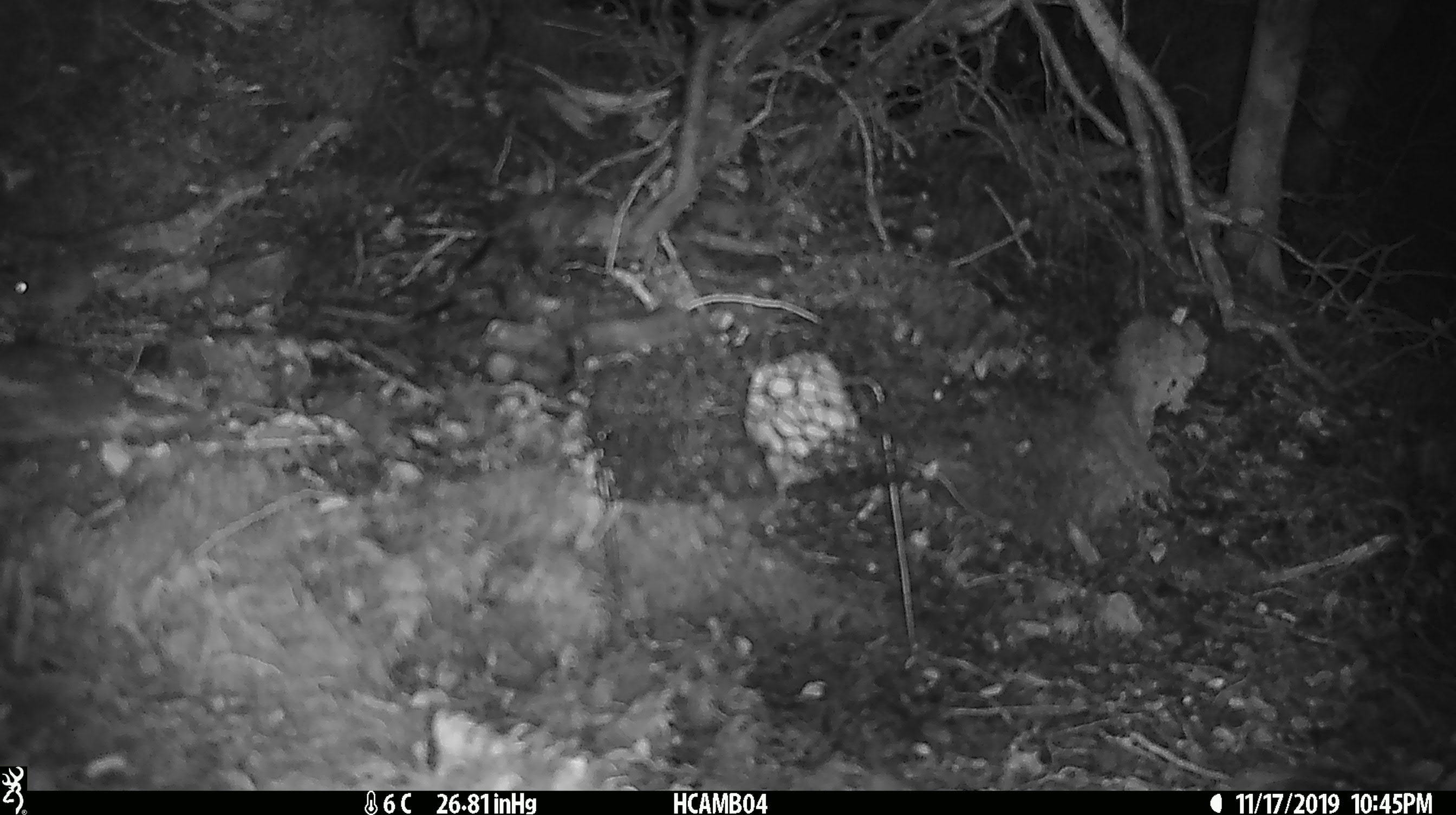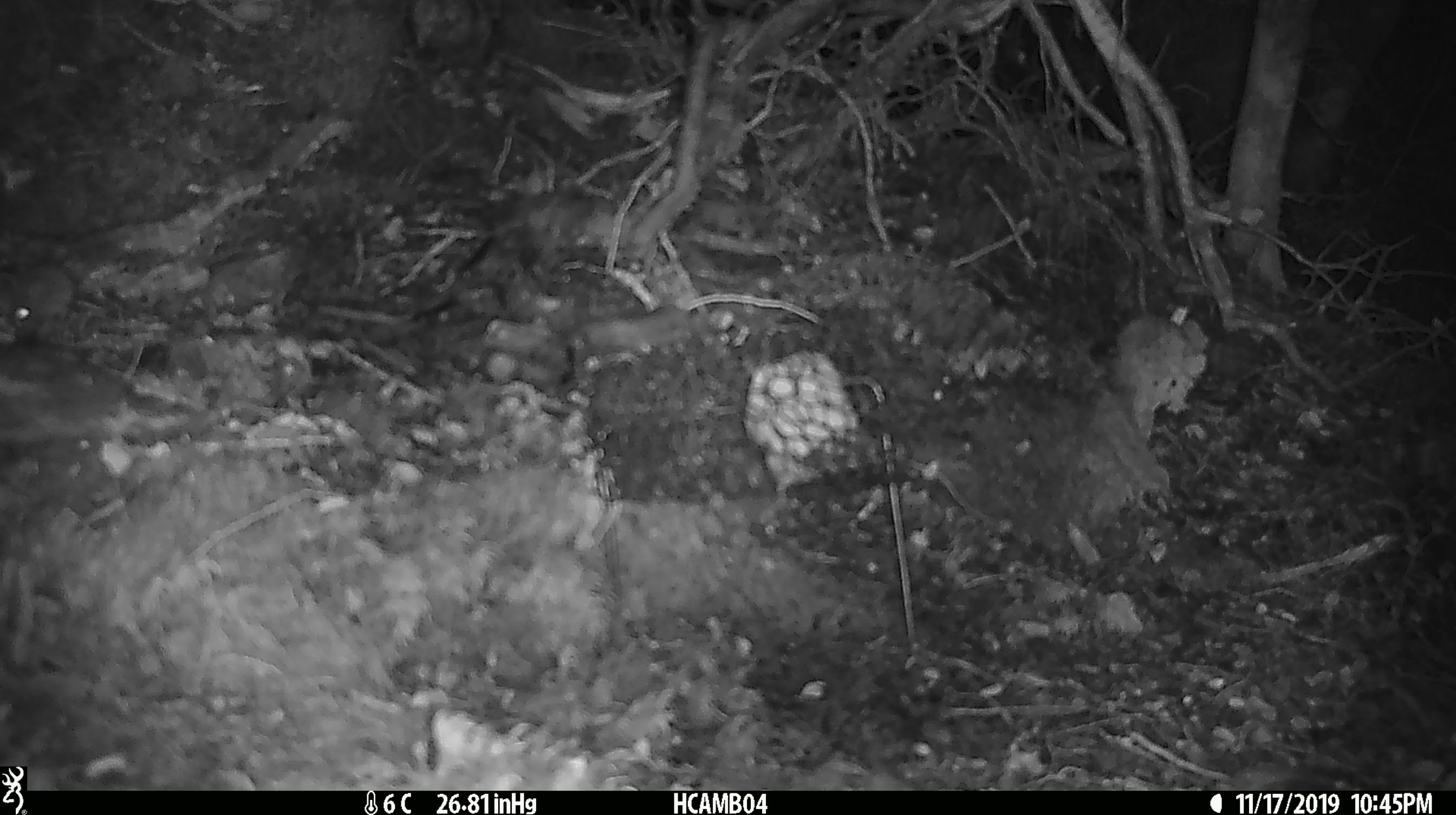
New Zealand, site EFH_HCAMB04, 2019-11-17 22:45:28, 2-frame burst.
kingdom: Animalia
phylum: Chordata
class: Mammalia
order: Rodentia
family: Muridae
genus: Mus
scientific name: Mus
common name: mouse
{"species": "mouse (Mus)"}